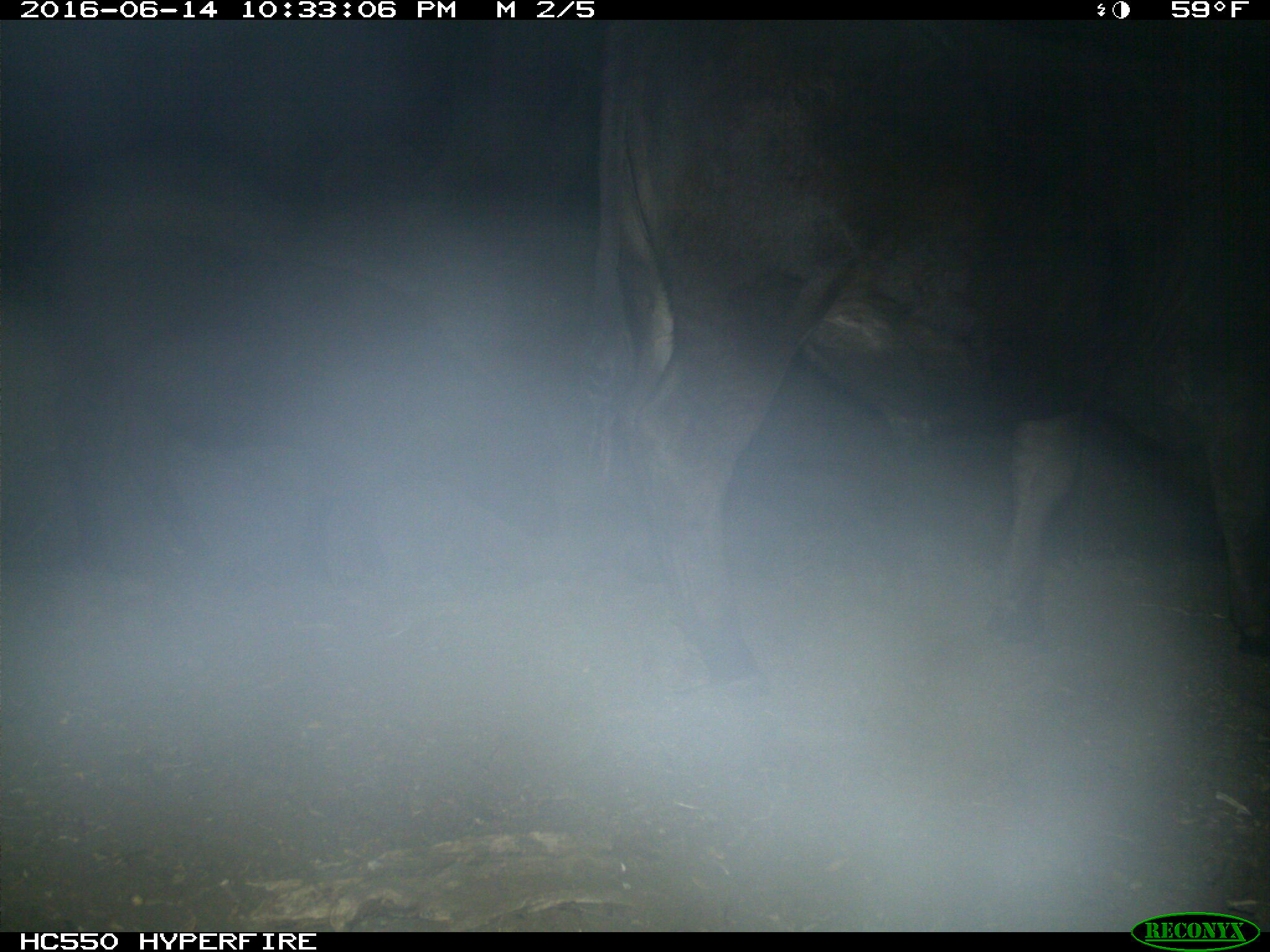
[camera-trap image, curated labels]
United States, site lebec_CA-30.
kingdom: Animalia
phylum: Chordata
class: Mammalia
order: Artiodactyla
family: Bovidae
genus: Bos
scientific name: Bos taurus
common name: domestic cow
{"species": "Bos taurus (domestic cow)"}